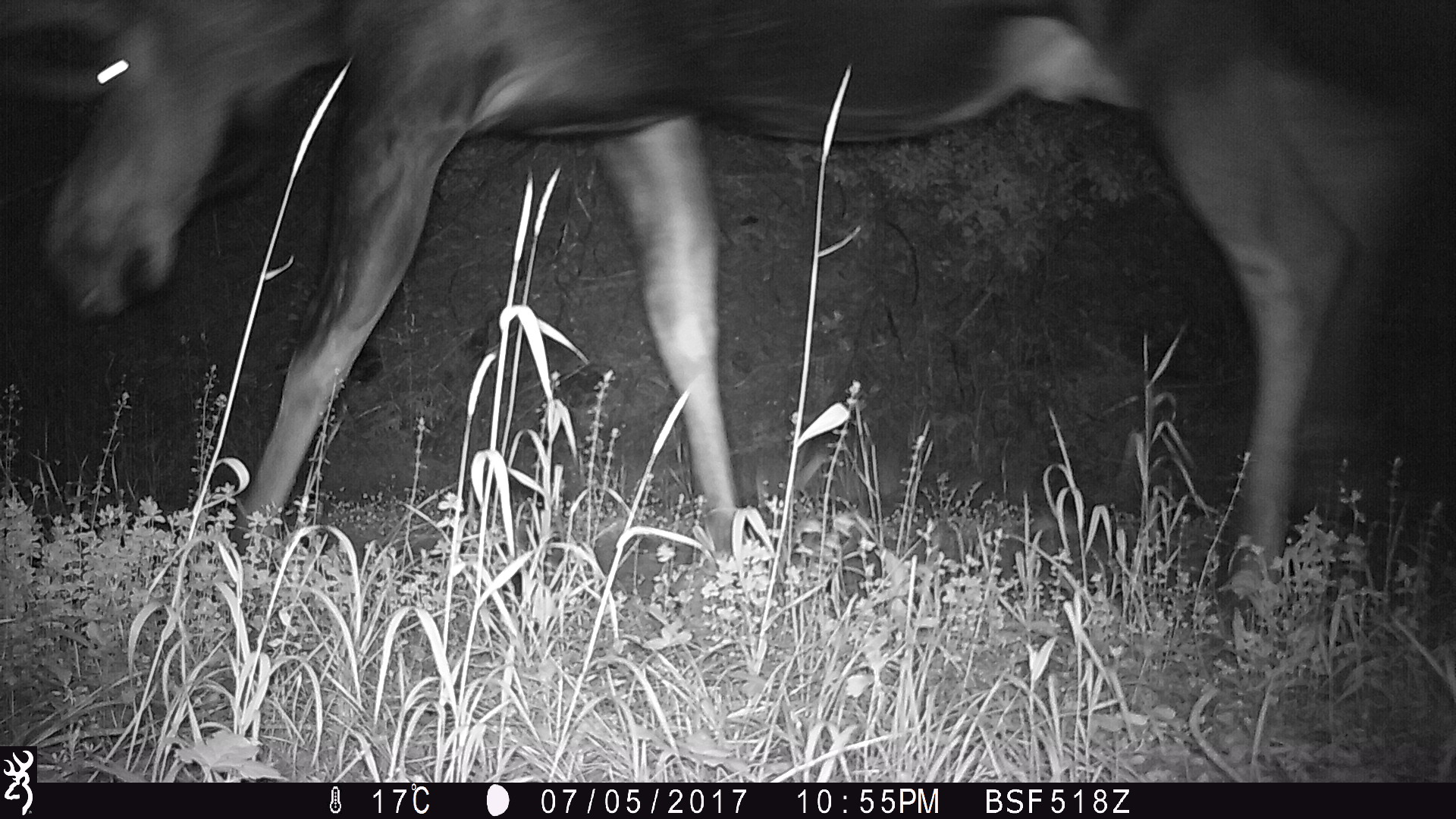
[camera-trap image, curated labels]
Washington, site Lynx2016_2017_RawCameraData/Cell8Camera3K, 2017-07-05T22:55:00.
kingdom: Animalia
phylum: Chordata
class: Mammalia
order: Artiodactyla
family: Cervidae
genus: Alces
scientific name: Alces alces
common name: moose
Alces alces (moose). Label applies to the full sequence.